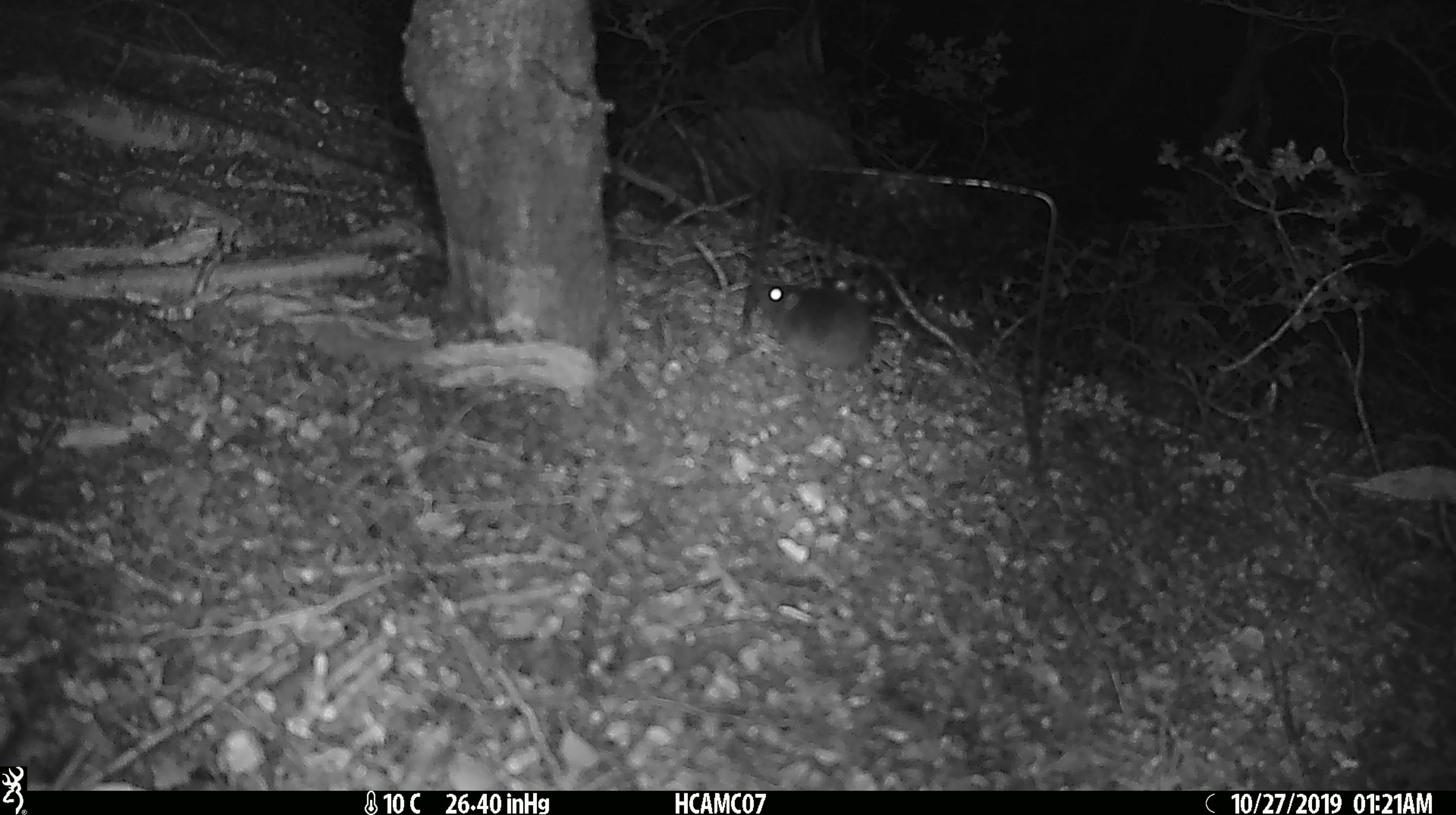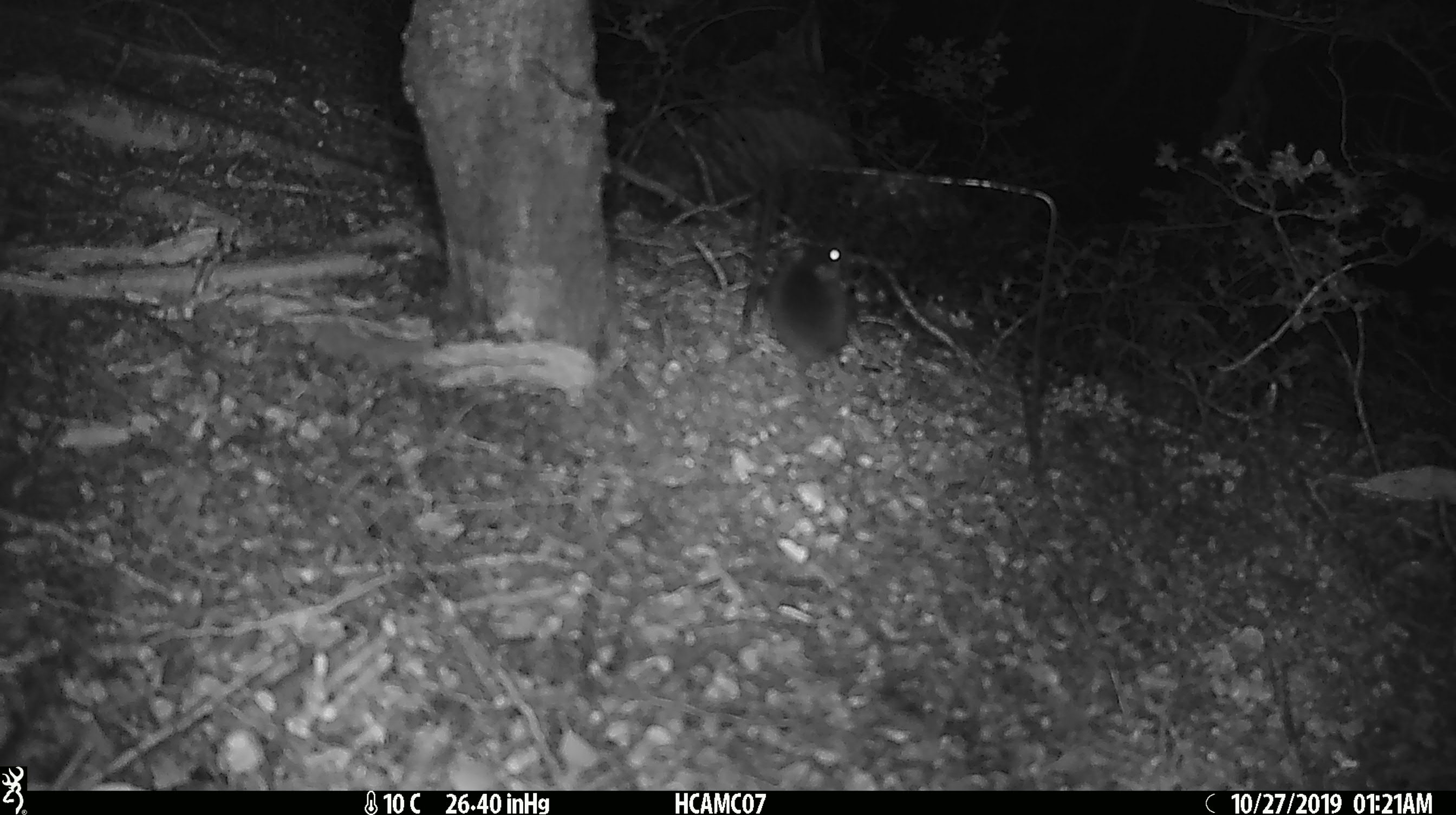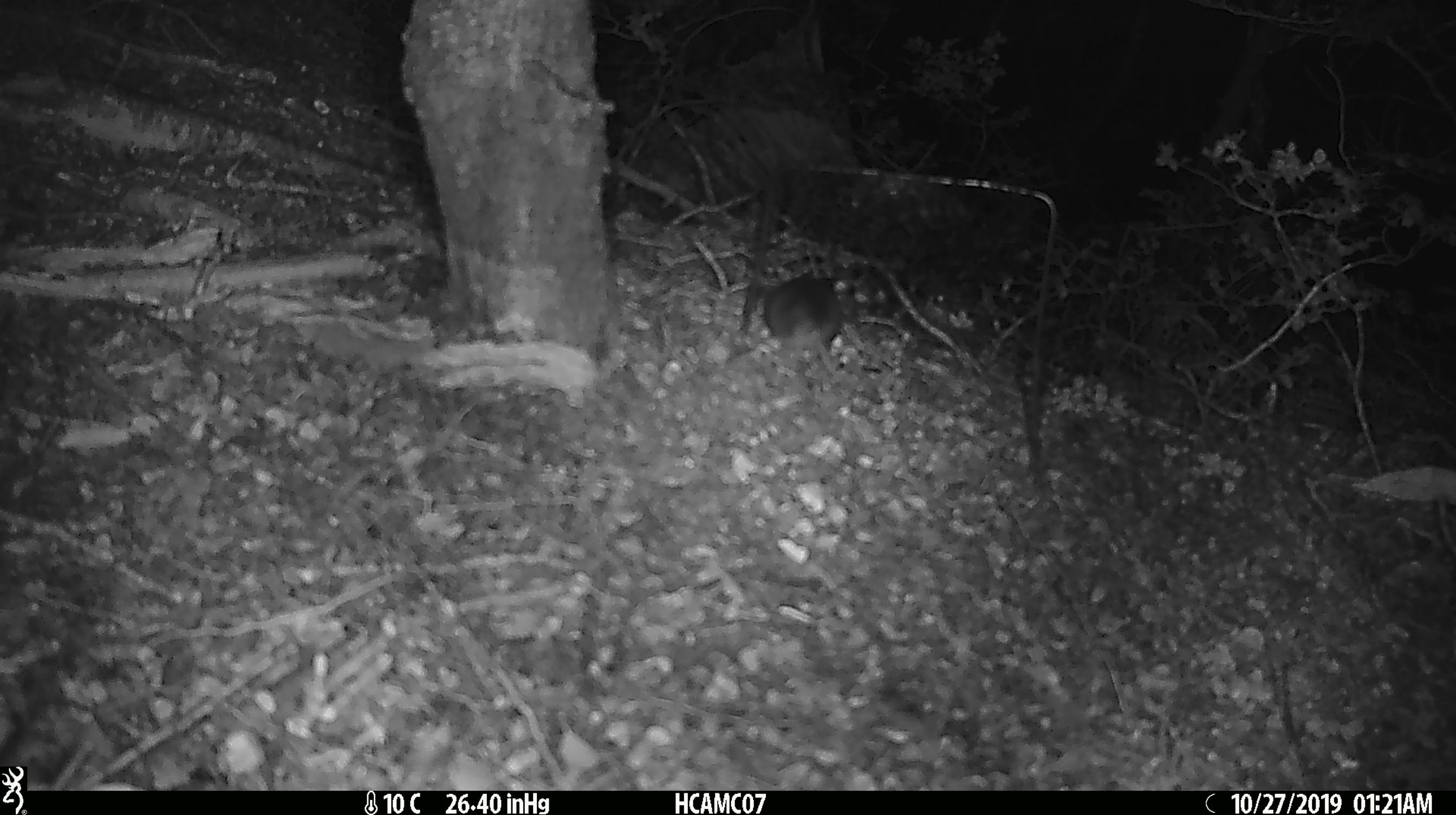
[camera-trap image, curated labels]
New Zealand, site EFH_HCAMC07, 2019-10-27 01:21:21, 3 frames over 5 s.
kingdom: Animalia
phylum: Chordata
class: Mammalia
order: Rodentia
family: Muridae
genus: Mus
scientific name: Mus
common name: mouse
Mouse (Mus).